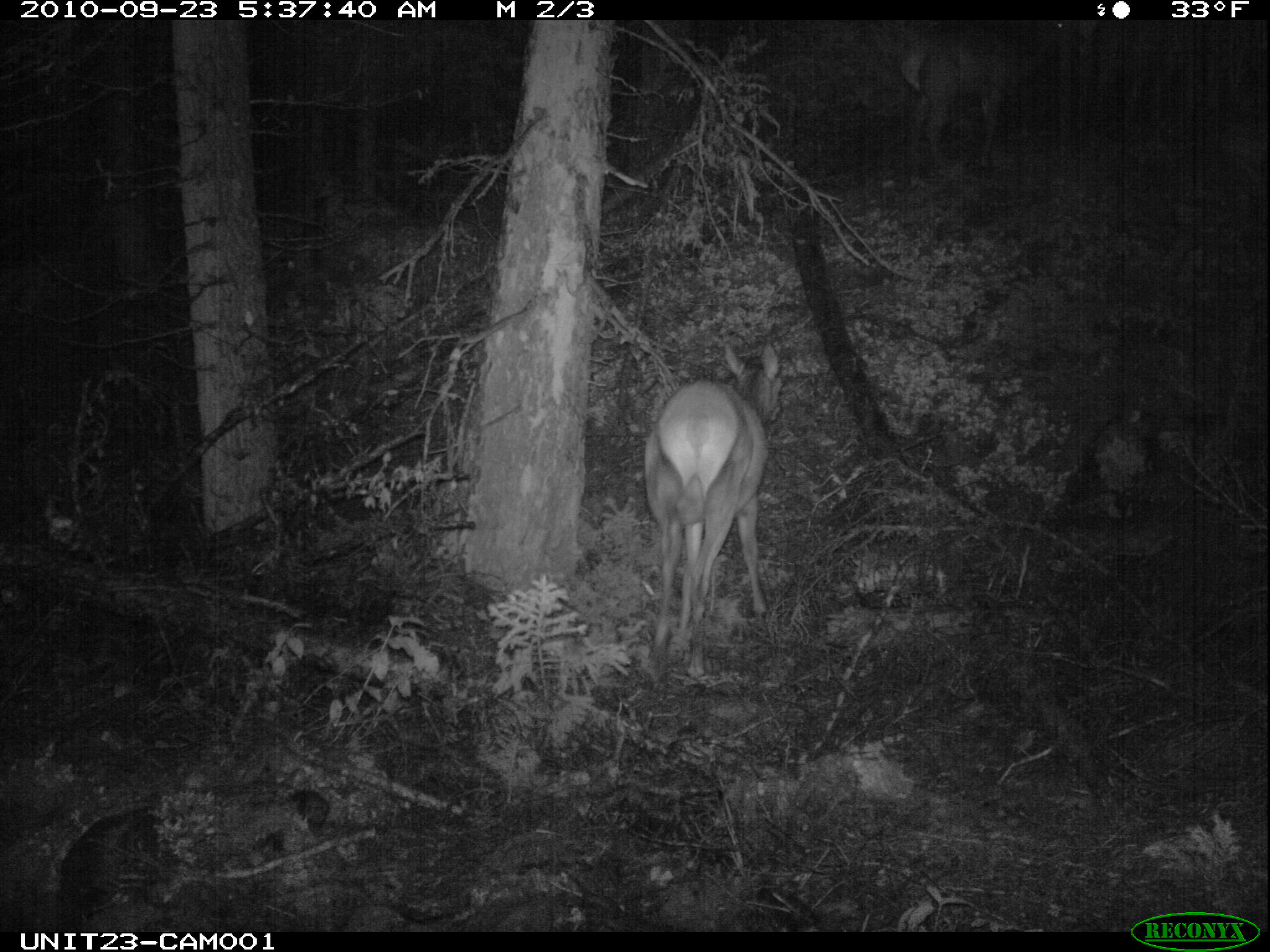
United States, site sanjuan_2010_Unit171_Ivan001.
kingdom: Animalia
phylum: Chordata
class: Mammalia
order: Artiodactyla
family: Cervidae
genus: Cervus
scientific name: Cervus elaphus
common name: red deer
Cervus elaphus (red deer).